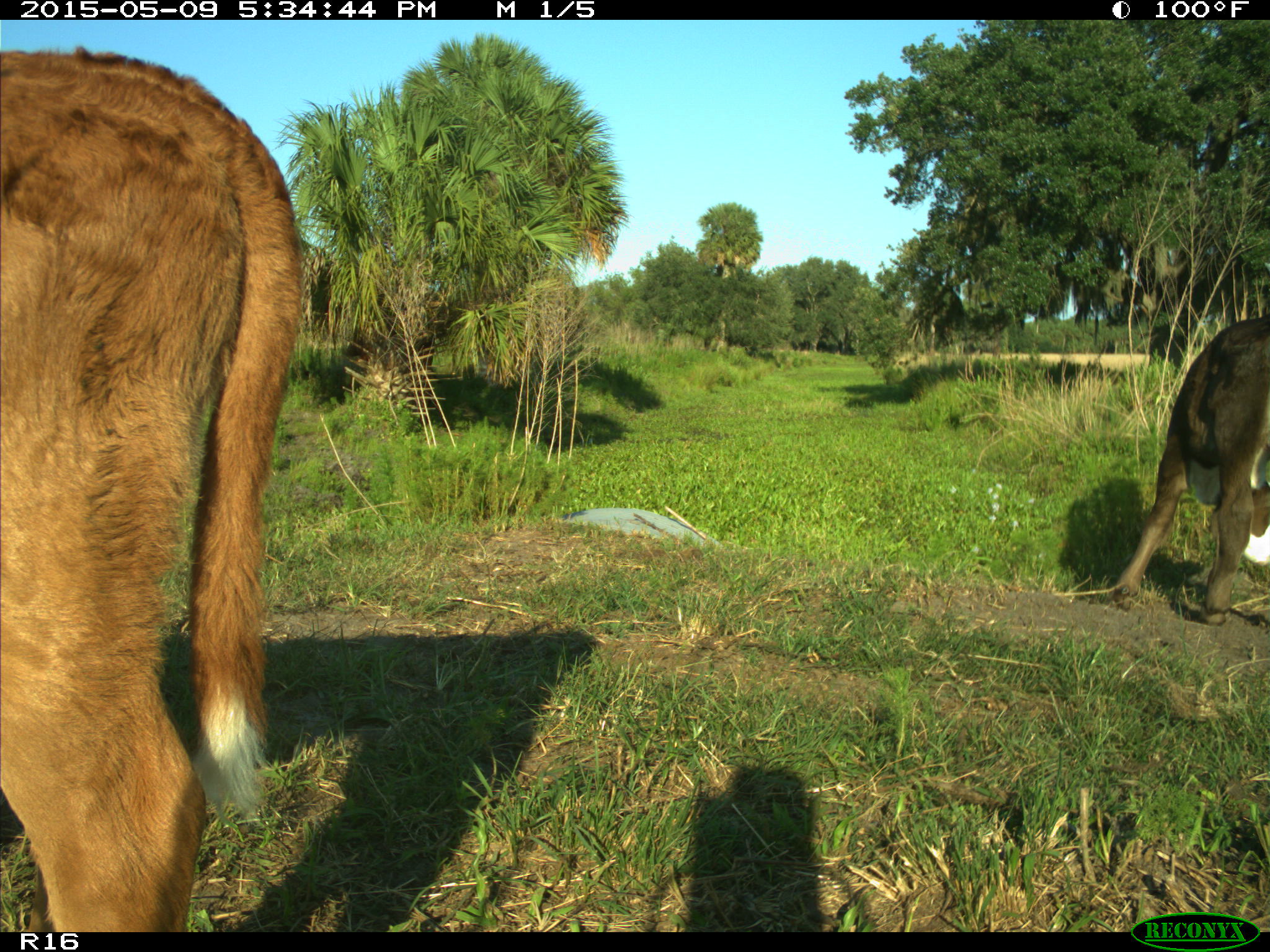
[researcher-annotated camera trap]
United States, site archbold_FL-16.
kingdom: Animalia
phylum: Chordata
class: Mammalia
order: Artiodactyla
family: Suidae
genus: Sus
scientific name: Sus scrofa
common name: wild boar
Sus scrofa (wild boar).